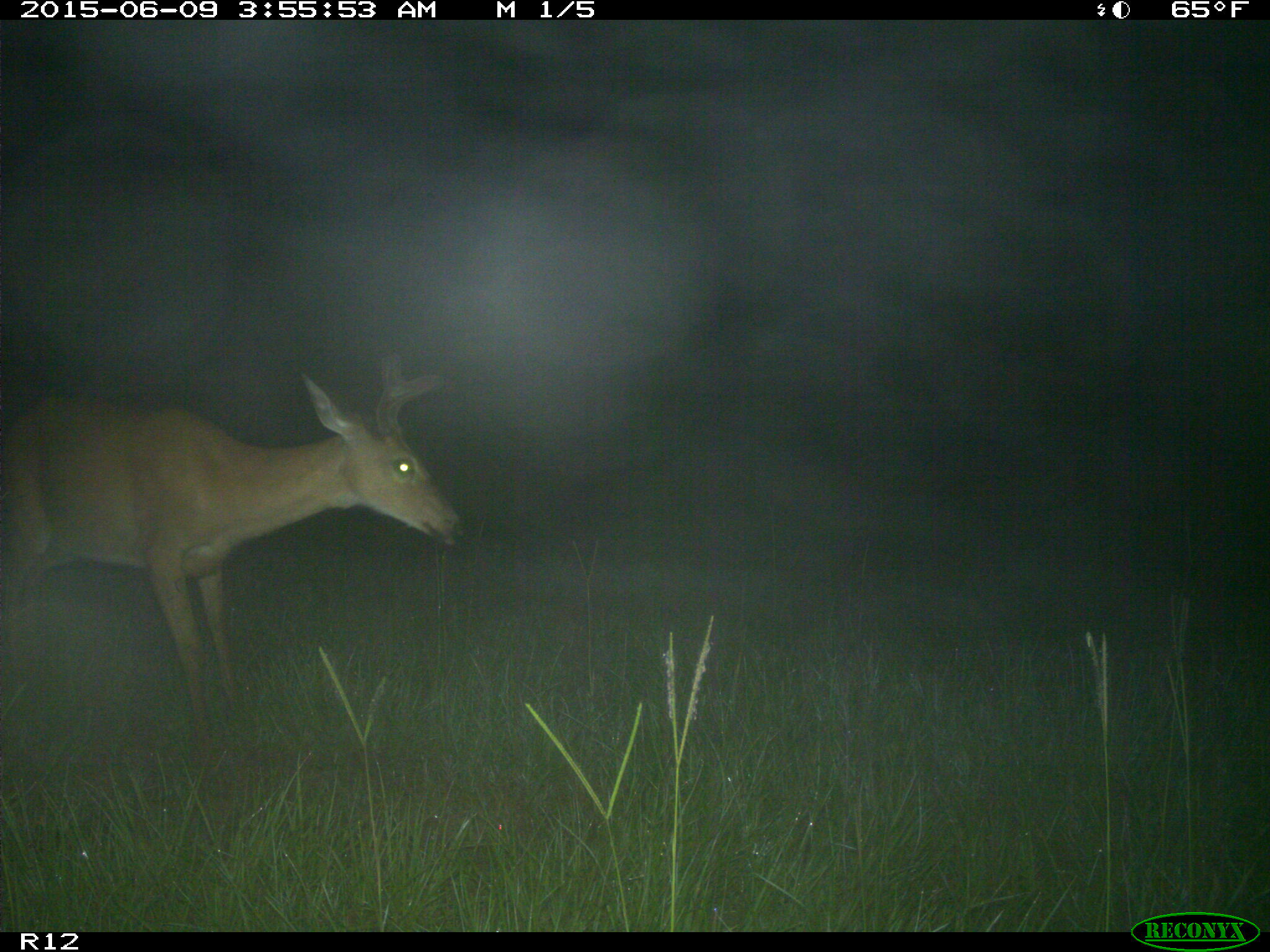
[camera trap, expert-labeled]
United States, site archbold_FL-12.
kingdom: Animalia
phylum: Chordata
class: Mammalia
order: Artiodactyla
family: Cervidae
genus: Odocoileus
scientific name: Odocoileus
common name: deer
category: unidentified deer